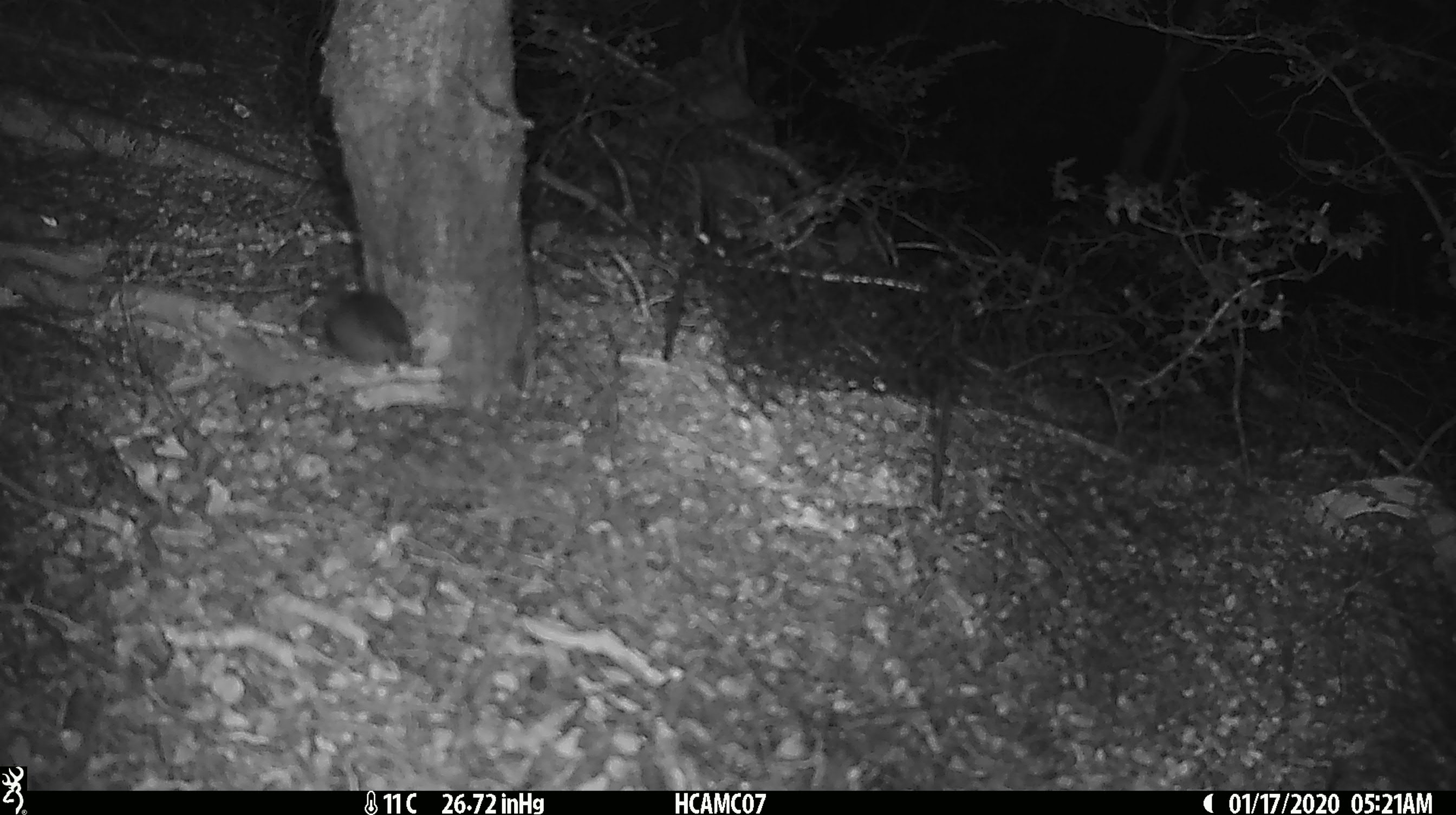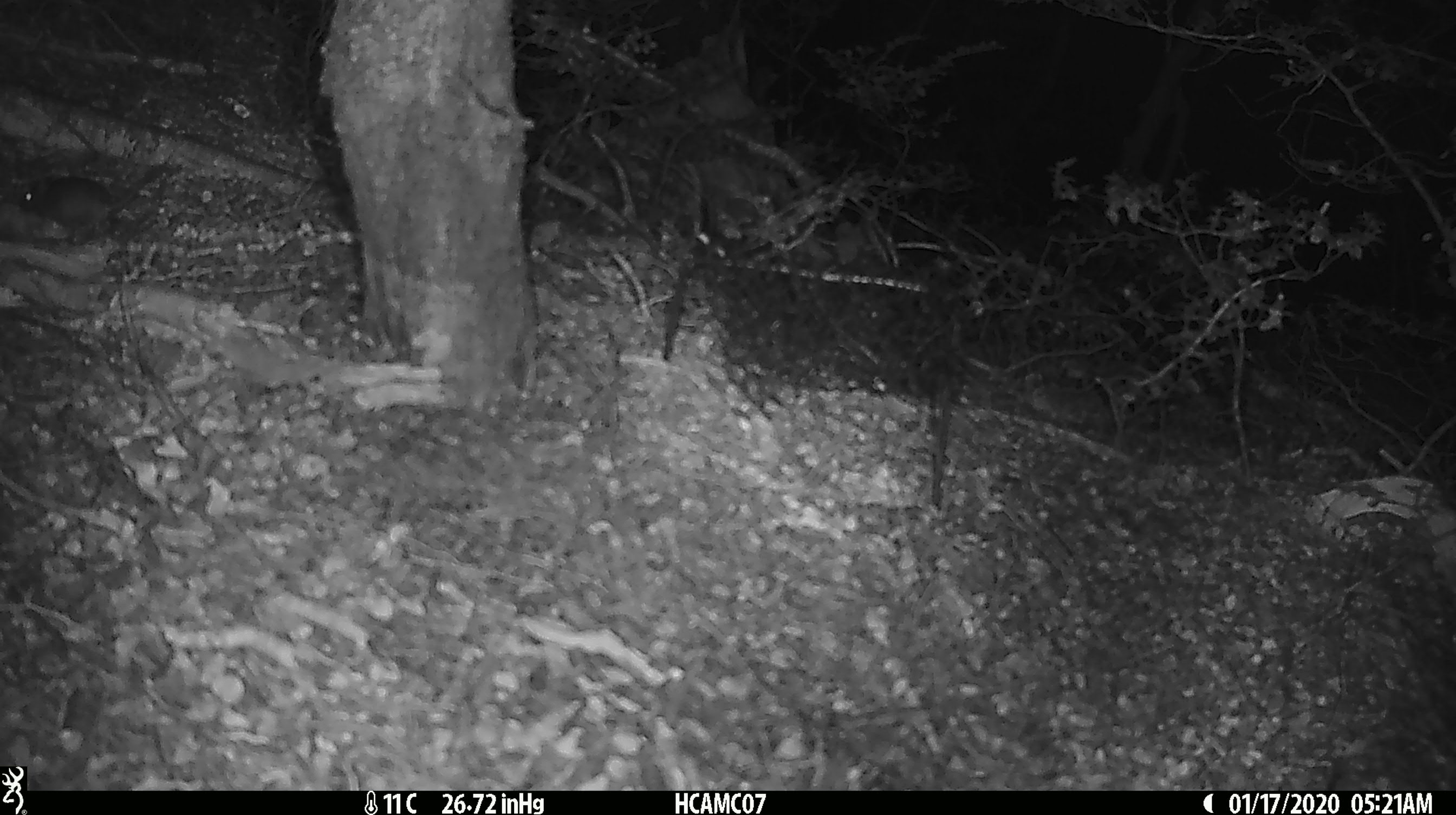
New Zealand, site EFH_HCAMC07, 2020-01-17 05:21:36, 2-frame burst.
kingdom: Animalia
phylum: Chordata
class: Mammalia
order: Rodentia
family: Muridae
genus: Mus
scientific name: Mus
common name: mouse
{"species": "mouse (Mus)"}